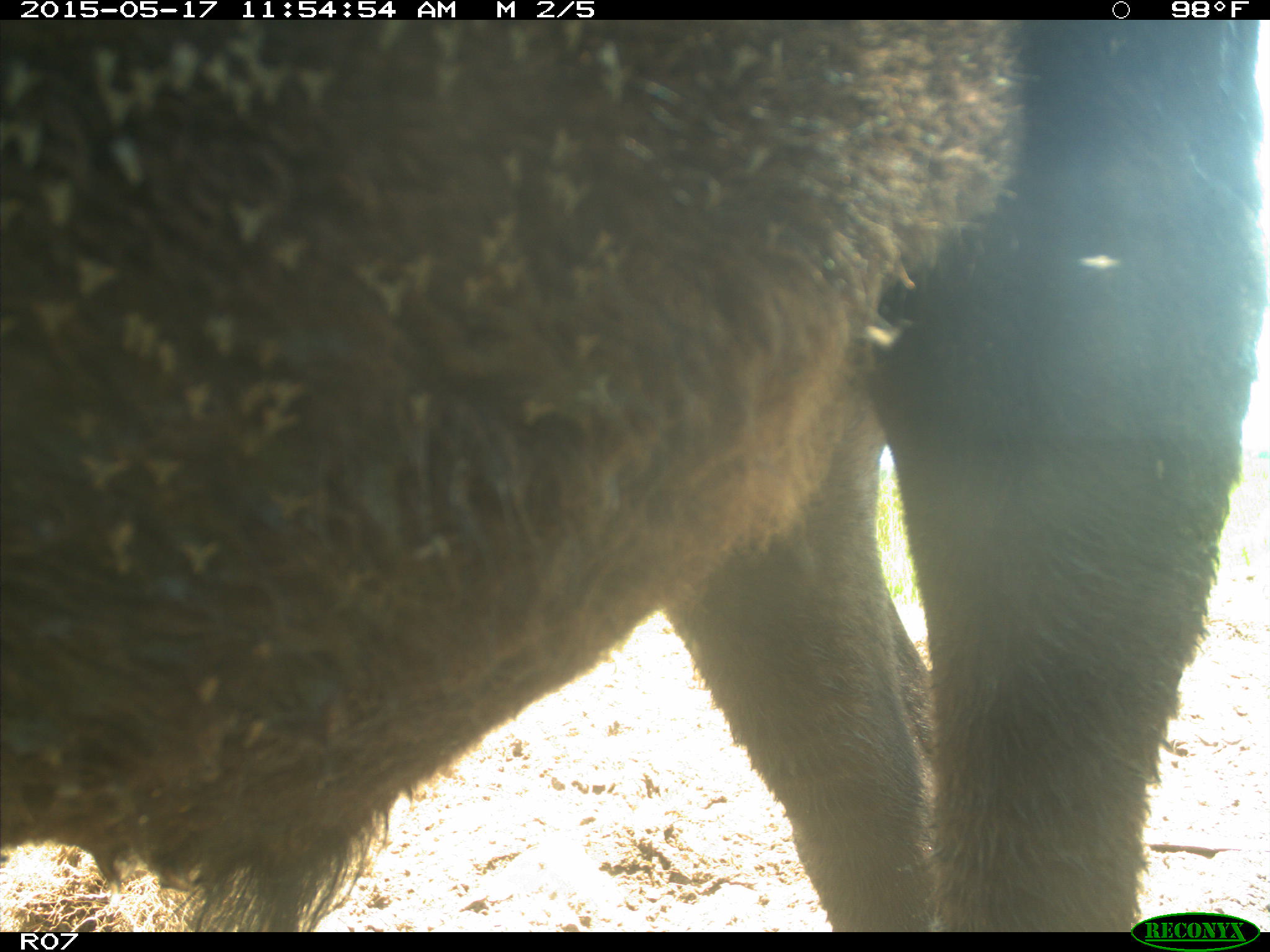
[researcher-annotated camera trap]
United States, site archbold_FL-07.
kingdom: Animalia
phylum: Chordata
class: Mammalia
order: Artiodactyla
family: Bovidae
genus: Bos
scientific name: Bos taurus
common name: domestic cow